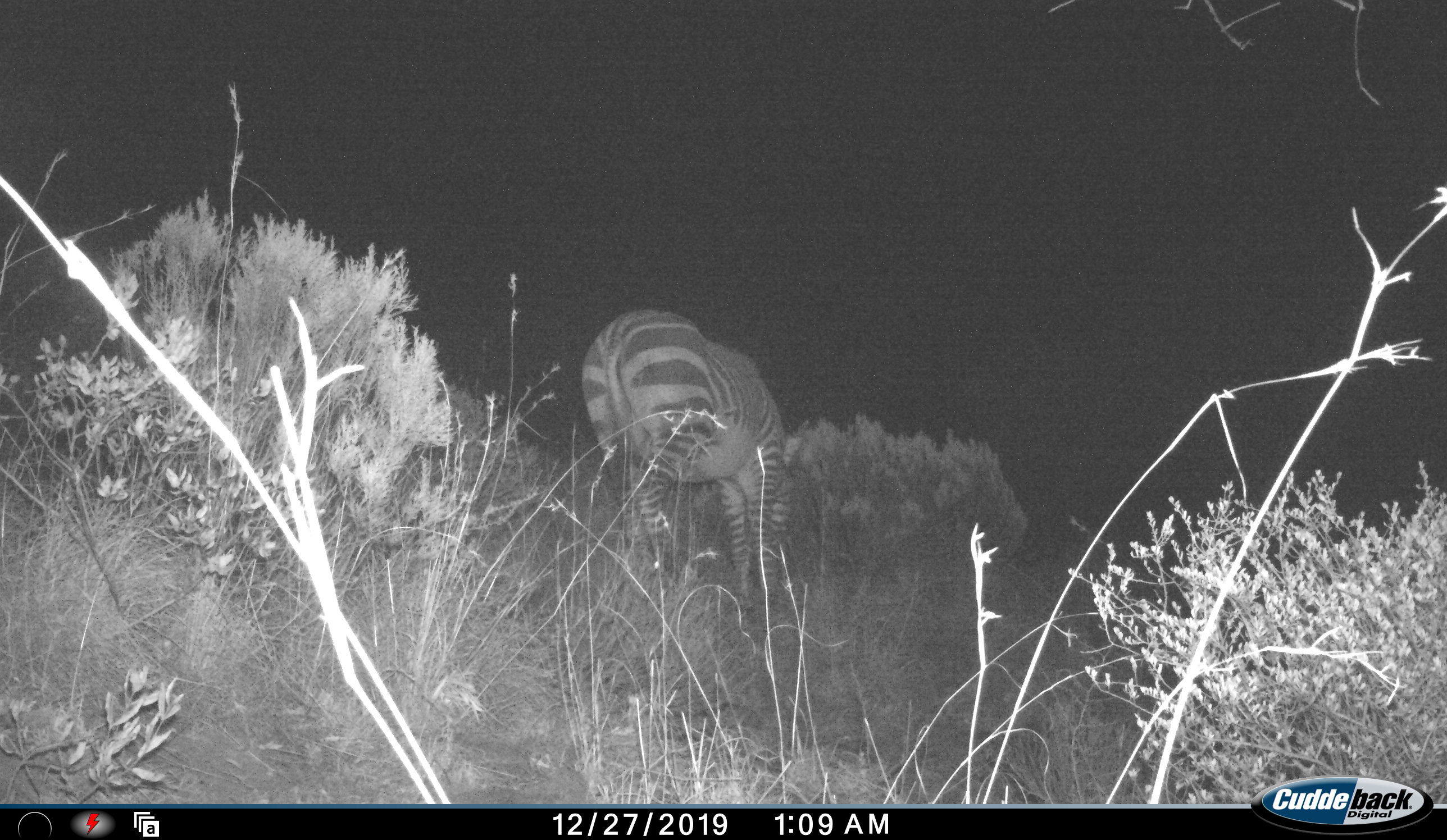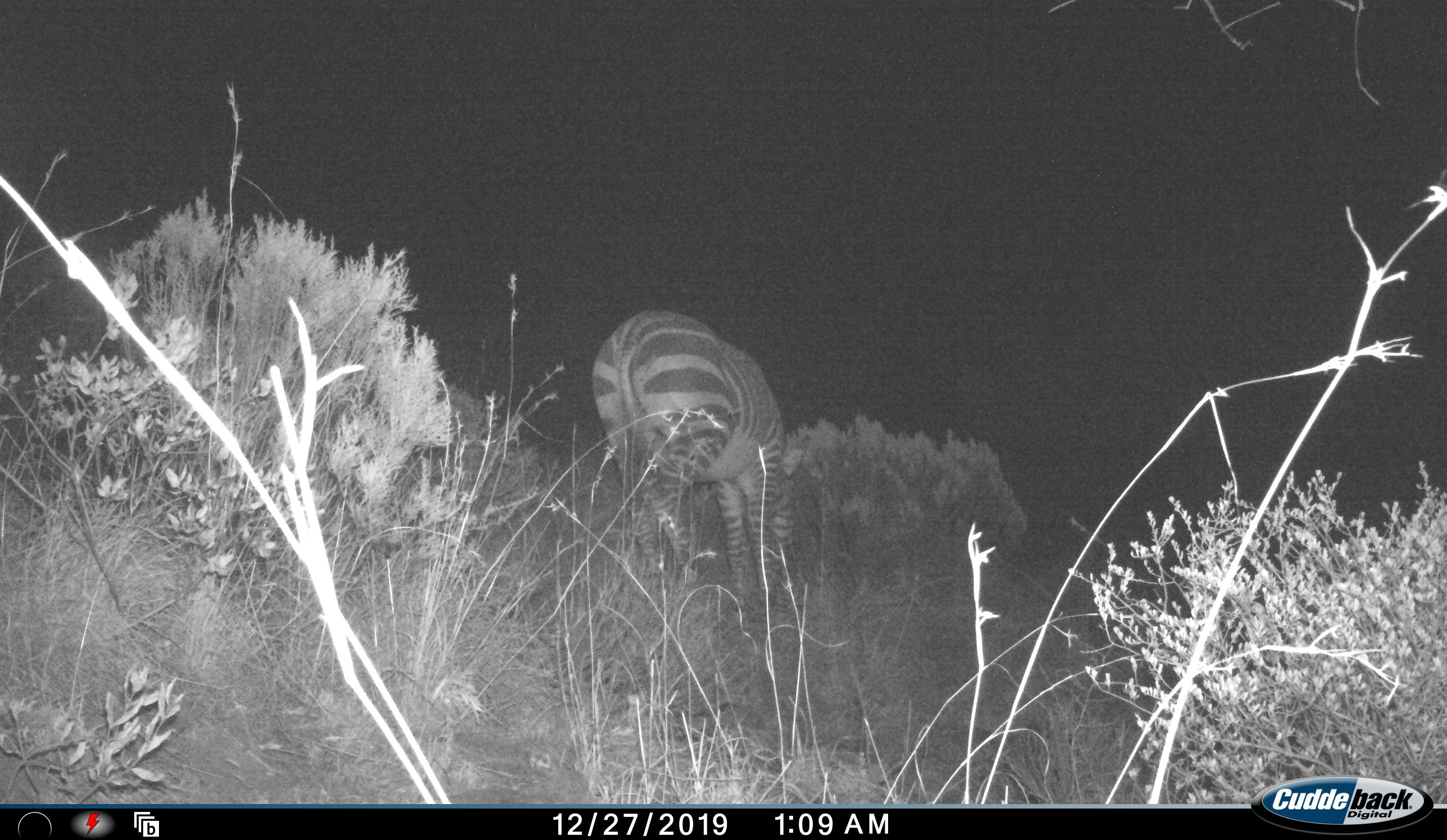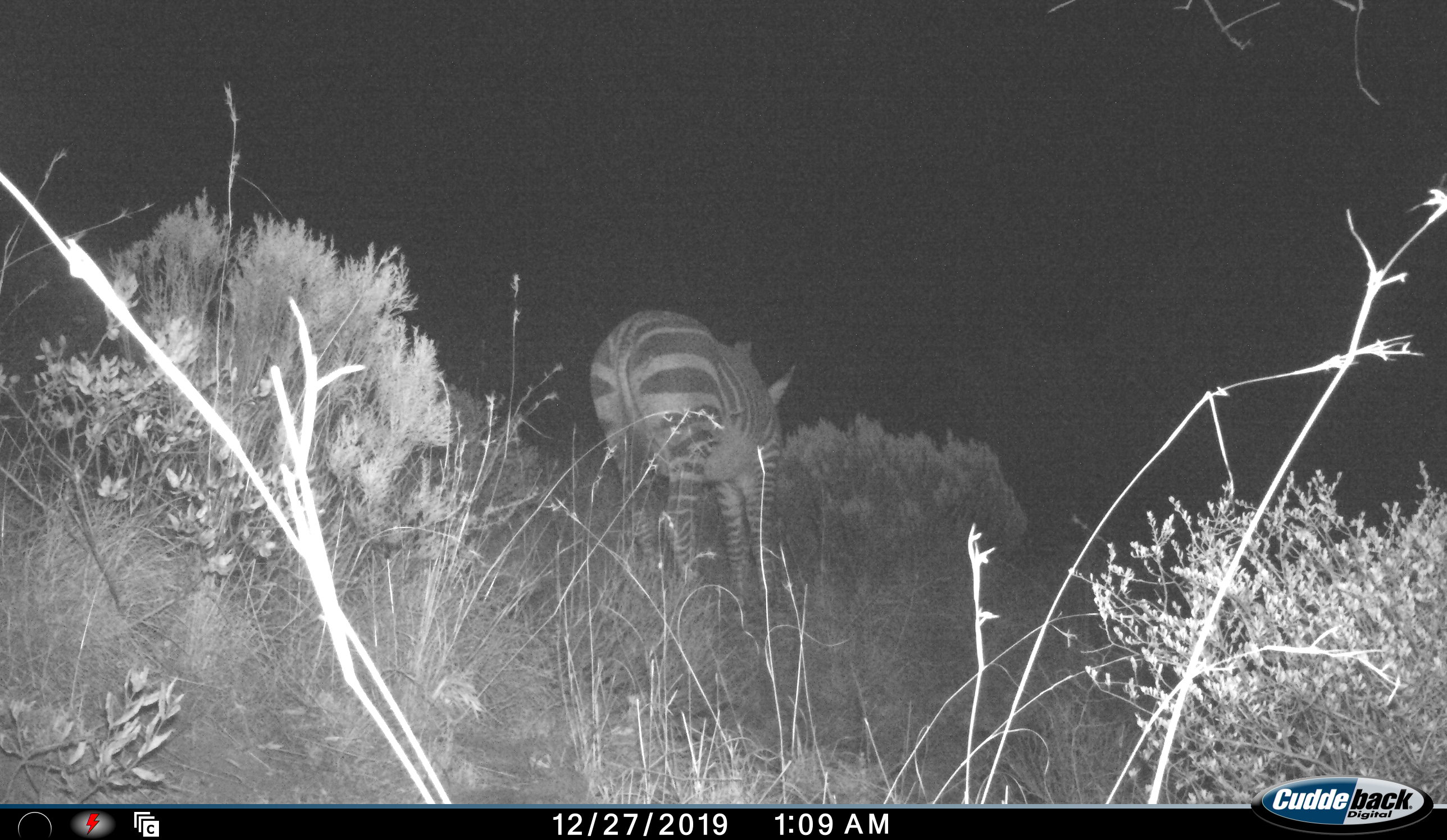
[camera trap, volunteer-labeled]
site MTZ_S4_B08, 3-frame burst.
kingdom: Animalia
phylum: Chordata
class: Mammalia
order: Perissodactyla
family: Equidae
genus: Equus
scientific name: Equus zebra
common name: mountain zebra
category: zebramountain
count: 1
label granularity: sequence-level